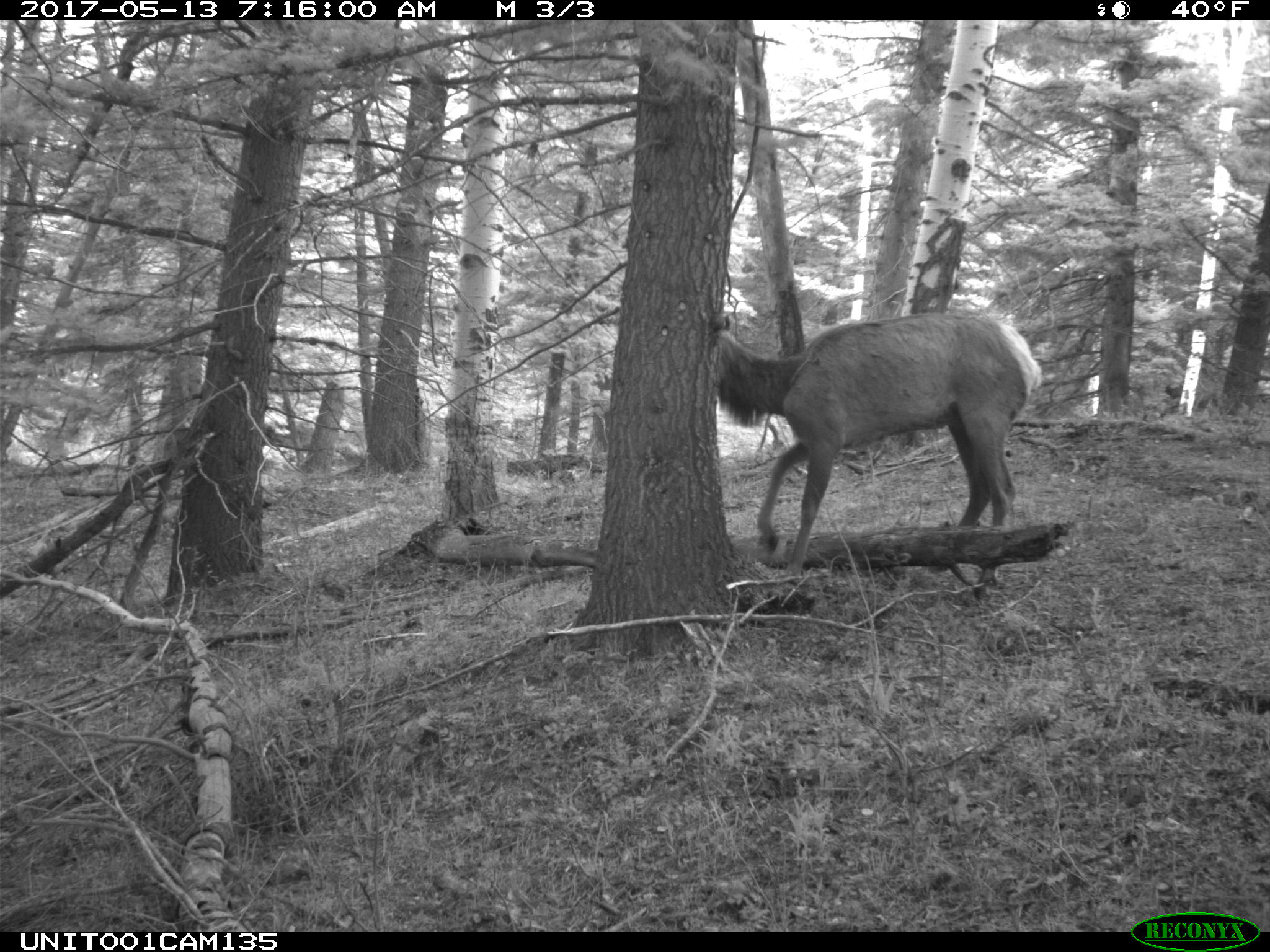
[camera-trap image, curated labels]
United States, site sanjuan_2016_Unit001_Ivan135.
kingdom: Animalia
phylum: Chordata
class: Mammalia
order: Artiodactyla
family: Cervidae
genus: Cervus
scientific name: Cervus elaphus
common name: red deer